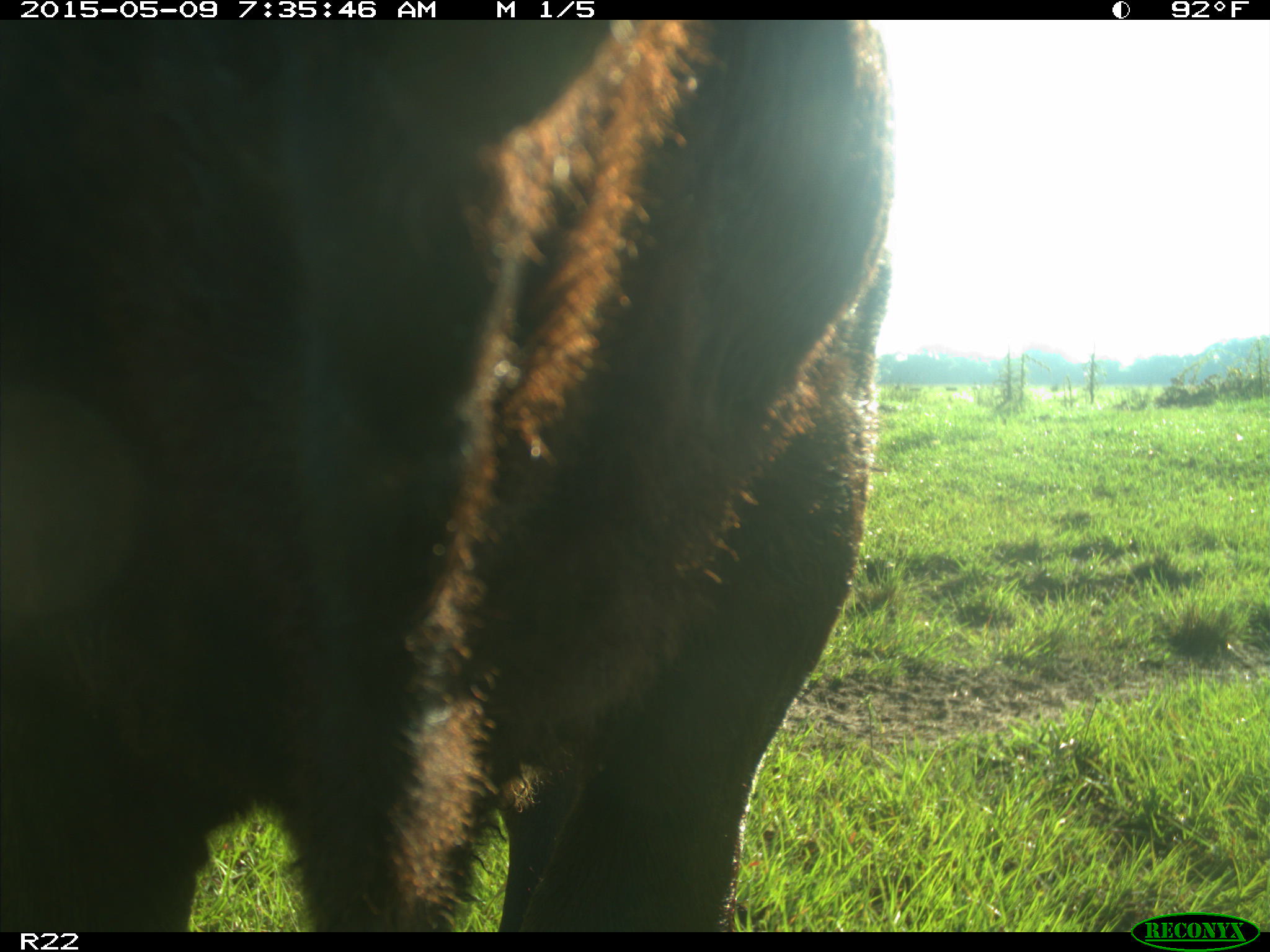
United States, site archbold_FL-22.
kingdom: Animalia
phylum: Chordata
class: Mammalia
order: Artiodactyla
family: Bovidae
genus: Bos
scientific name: Bos taurus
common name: domestic cow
Bos taurus (domestic cow).